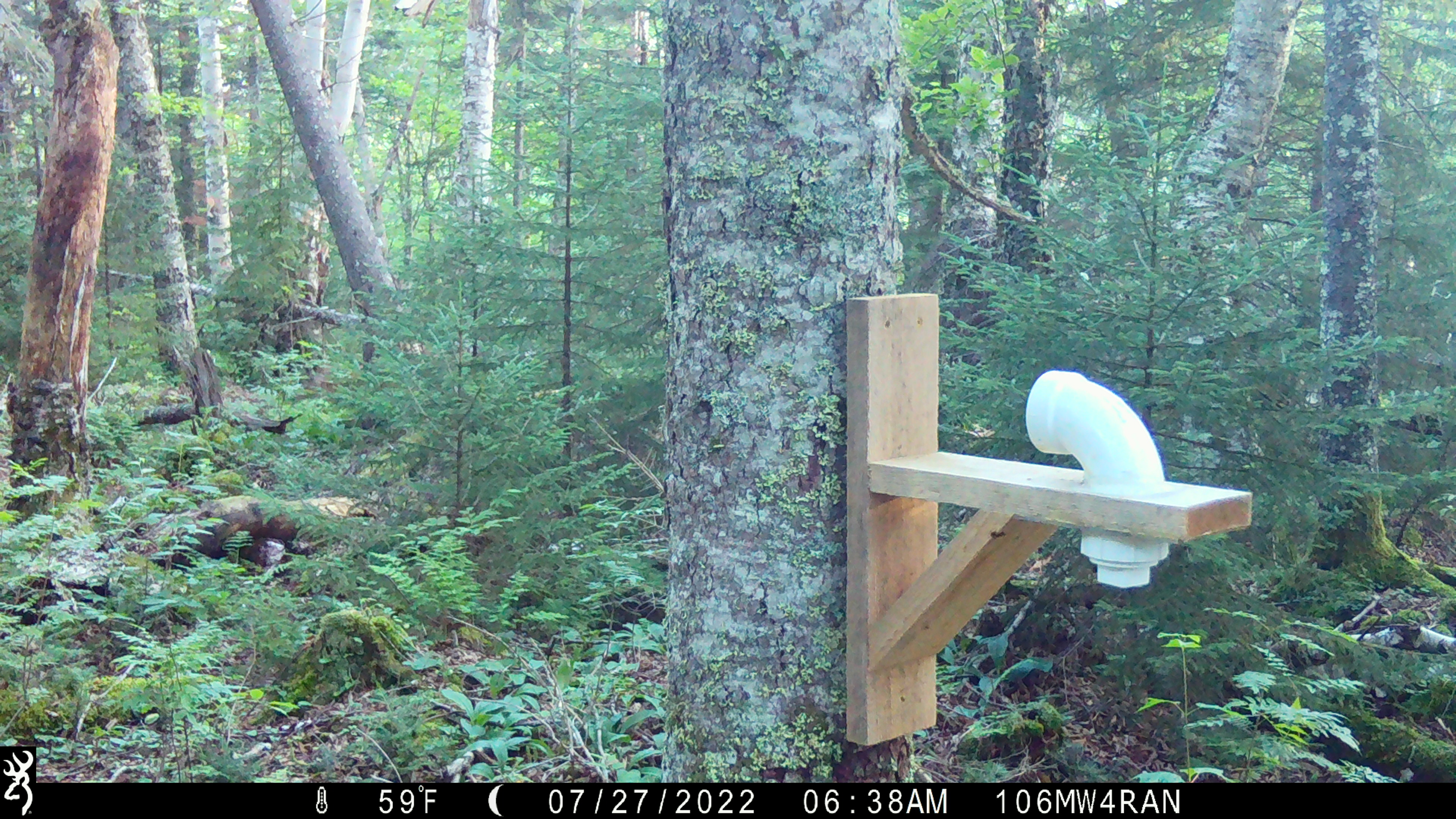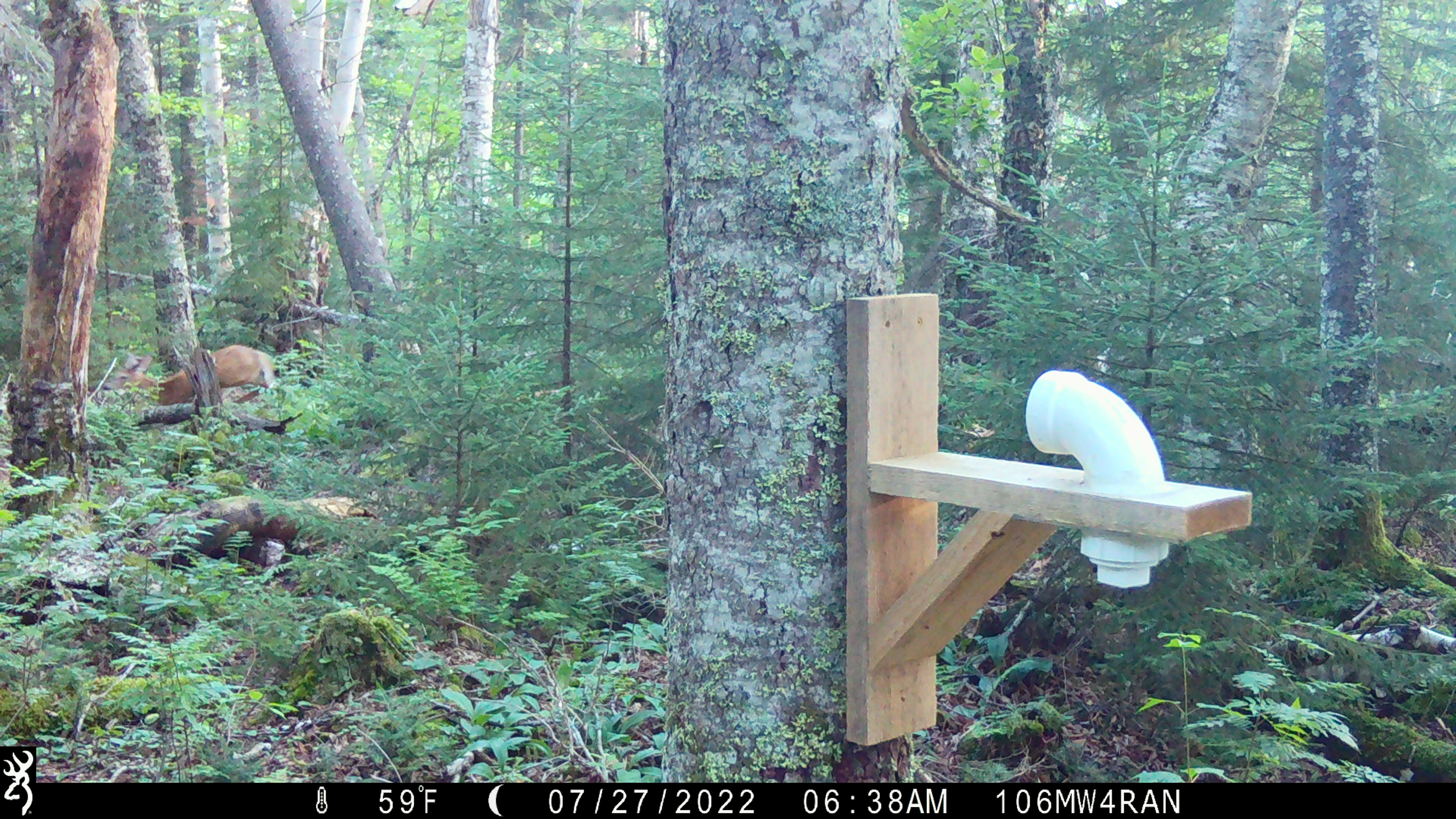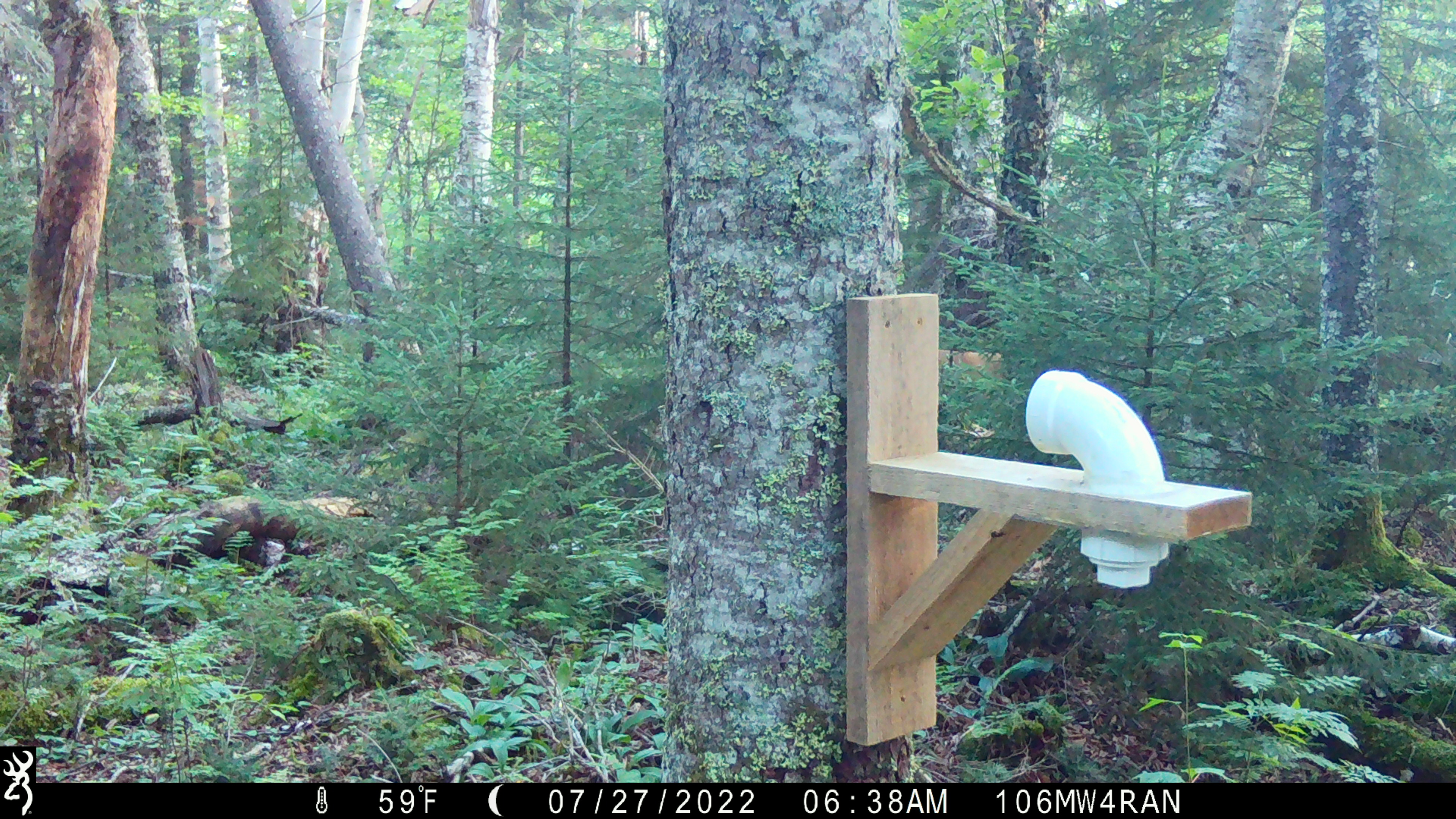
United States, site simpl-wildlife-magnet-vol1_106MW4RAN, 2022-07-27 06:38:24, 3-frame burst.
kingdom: Animalia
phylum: Chordata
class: Mammalia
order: Artiodactyla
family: Cervidae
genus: Odocoileus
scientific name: Odocoileus virginianus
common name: white-tailed deer